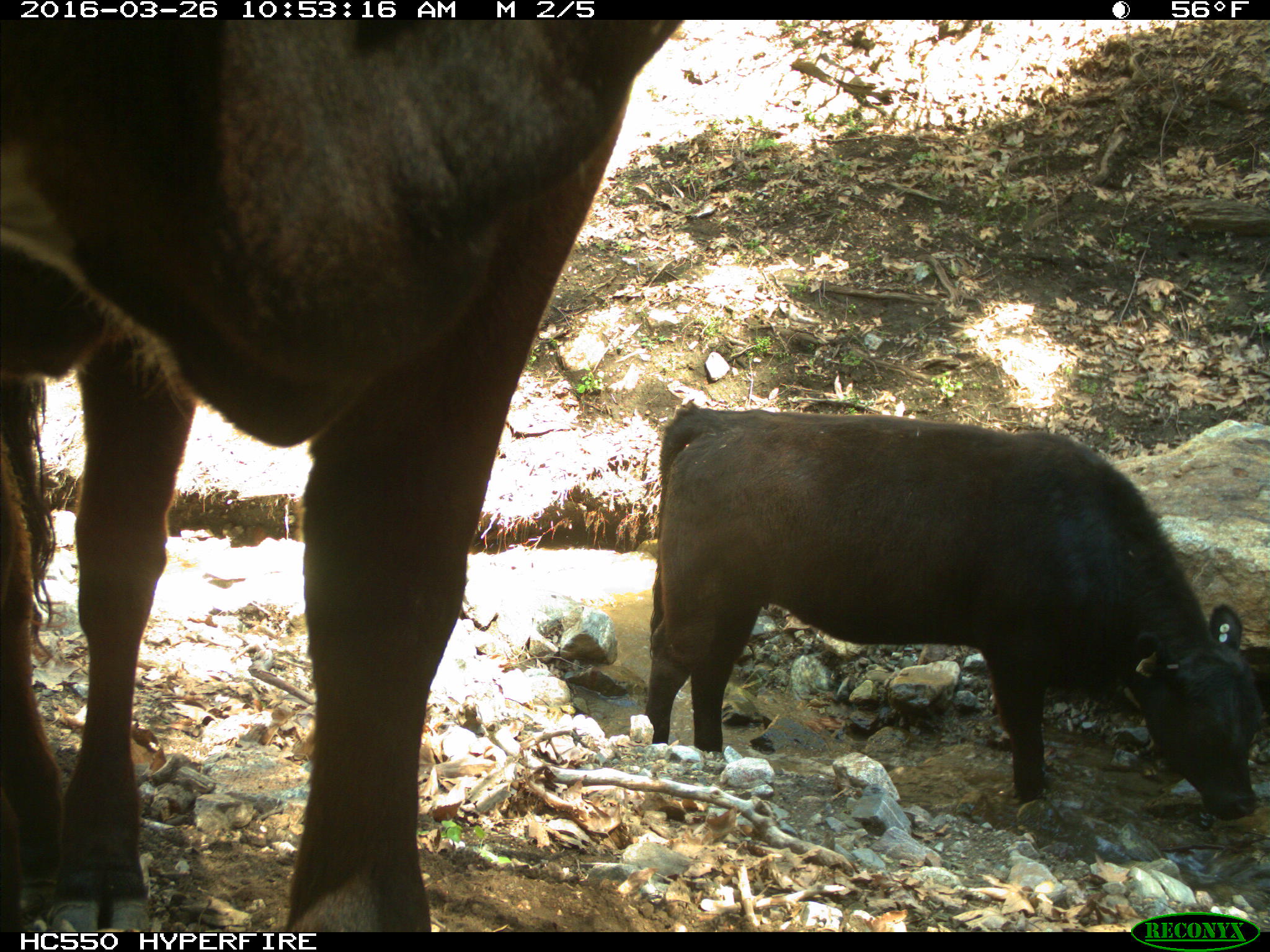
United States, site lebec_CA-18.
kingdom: Animalia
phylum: Chordata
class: Mammalia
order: Artiodactyla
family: Bovidae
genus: Bos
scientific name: Bos taurus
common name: domestic cow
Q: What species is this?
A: Bos taurus (domestic cow).